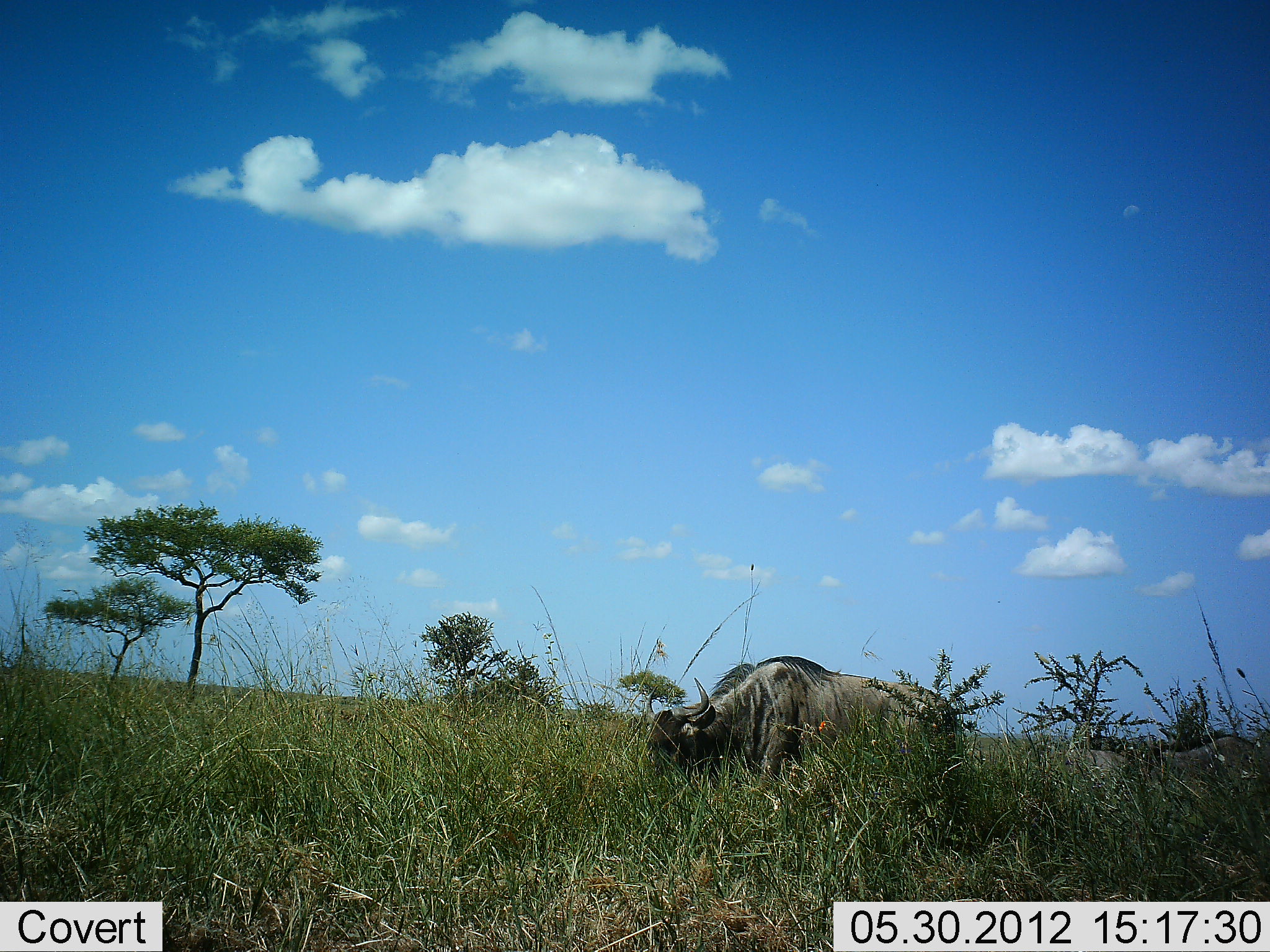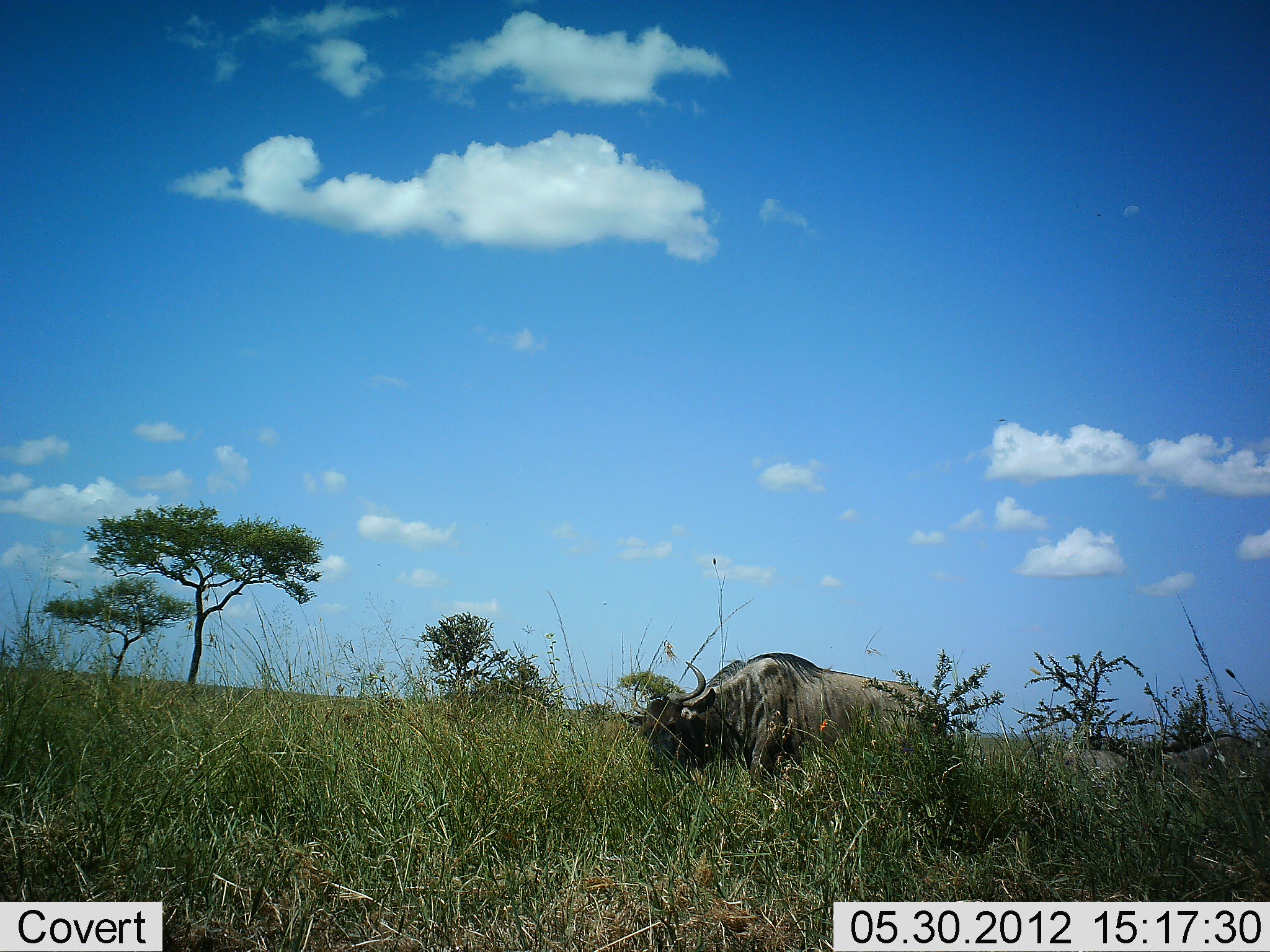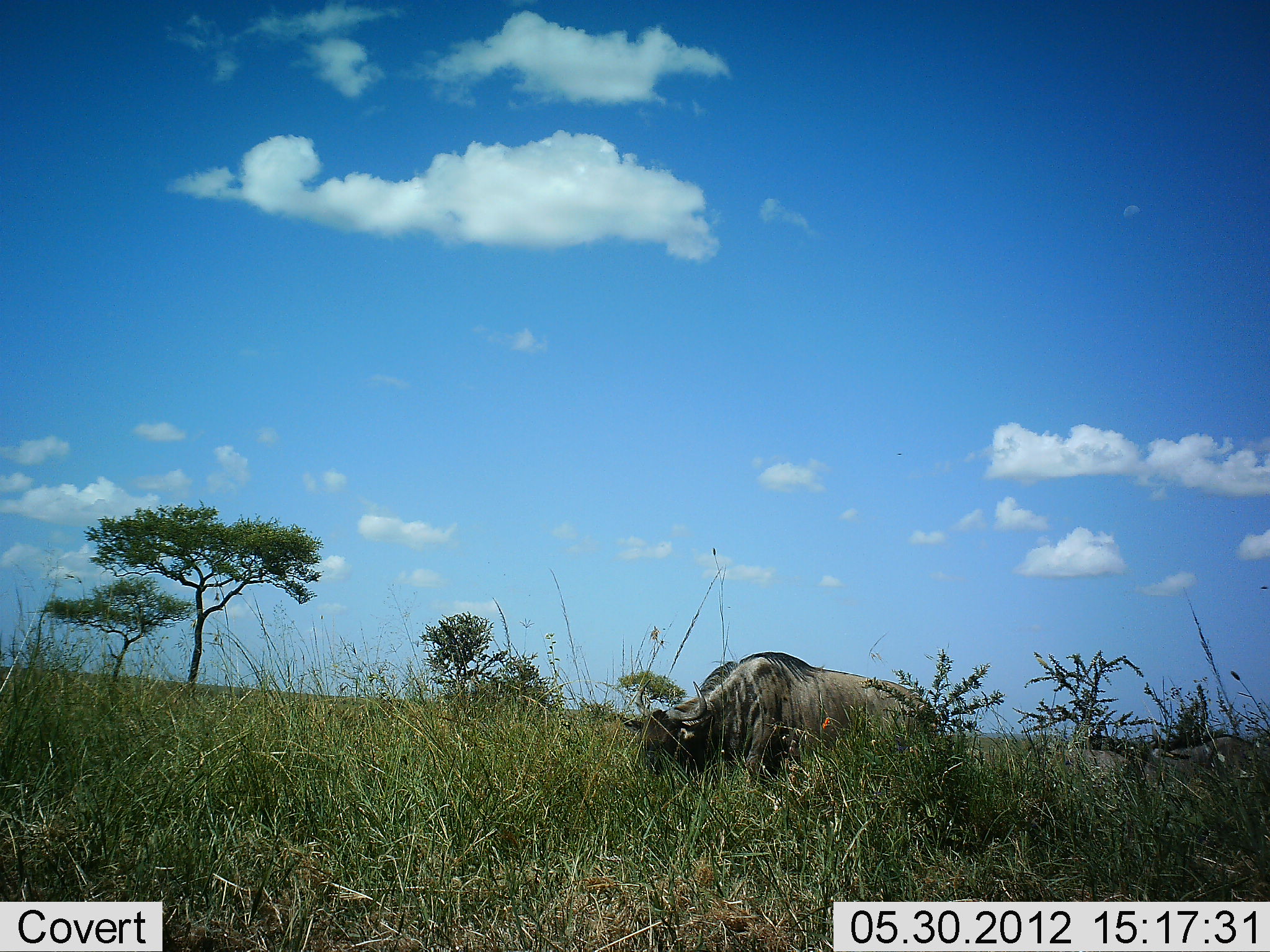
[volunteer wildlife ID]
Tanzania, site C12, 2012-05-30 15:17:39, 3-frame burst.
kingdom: Animalia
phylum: Chordata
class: Mammalia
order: Artiodactyla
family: Bovidae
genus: Connochaetes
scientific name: Connochaetes taurinus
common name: blue wildebeest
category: wildebeest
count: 1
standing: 60%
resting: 20%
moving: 0%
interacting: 0%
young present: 0%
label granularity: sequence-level